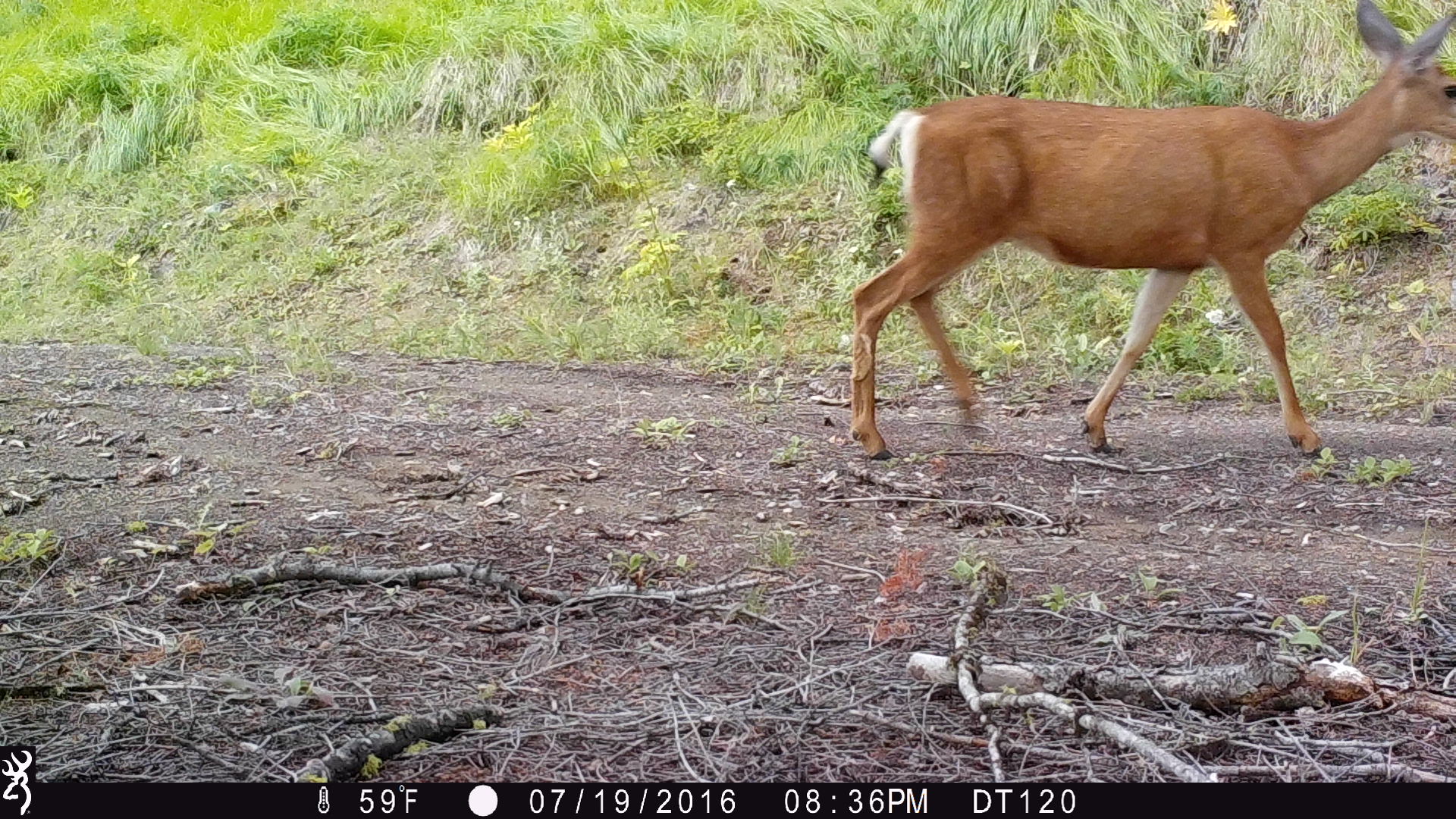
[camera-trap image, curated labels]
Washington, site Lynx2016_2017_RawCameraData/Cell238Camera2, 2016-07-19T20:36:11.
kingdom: Animalia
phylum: Chordata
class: Mammalia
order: Artiodactyla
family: Cervidae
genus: Odocoileus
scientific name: Odocoileus hemionus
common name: mule deer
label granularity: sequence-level